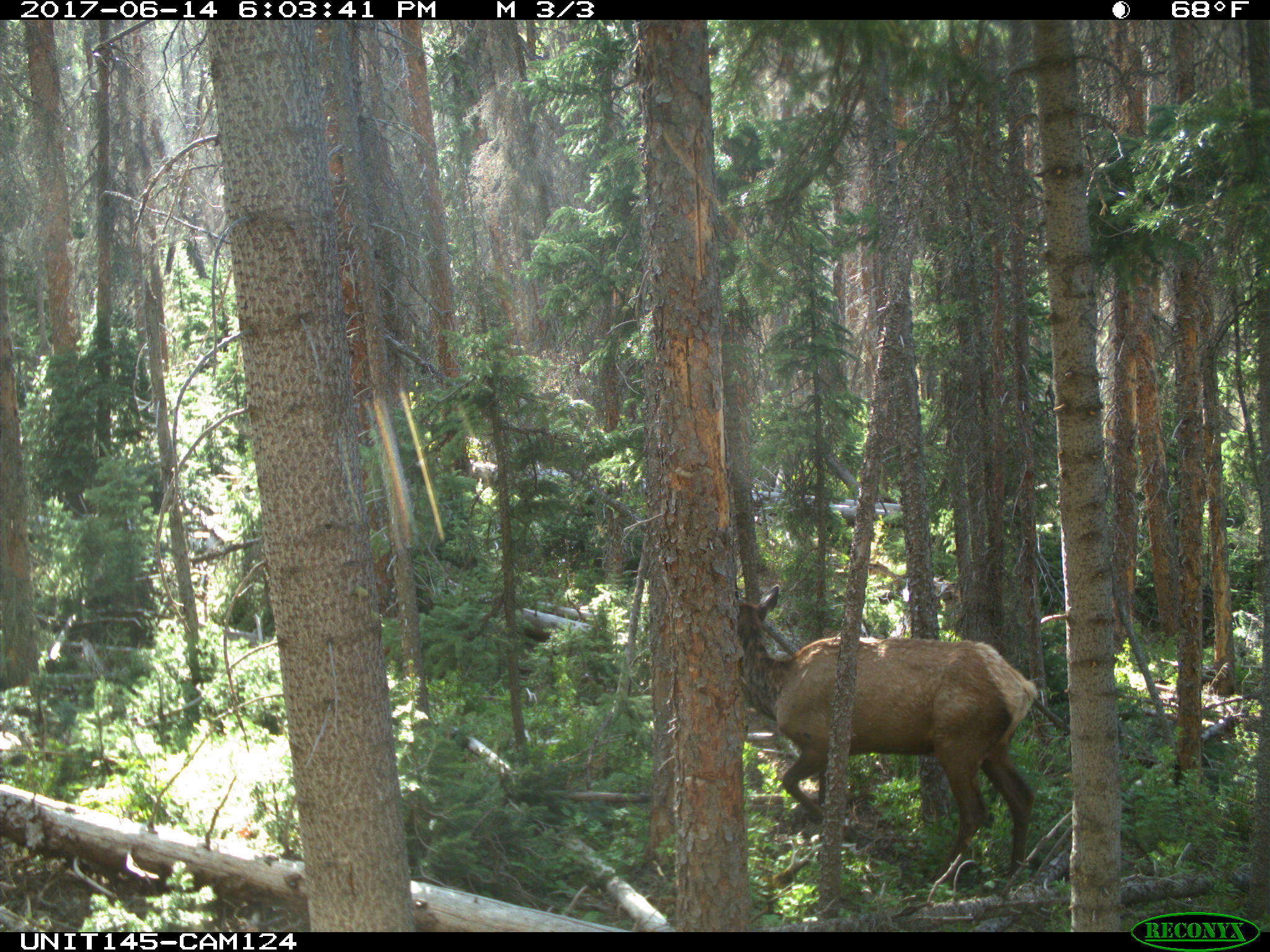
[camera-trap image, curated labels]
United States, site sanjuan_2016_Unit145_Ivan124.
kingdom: Animalia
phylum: Chordata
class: Mammalia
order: Artiodactyla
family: Cervidae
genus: Cervus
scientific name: Cervus elaphus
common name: red deer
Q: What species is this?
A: Cervus elaphus (red deer).